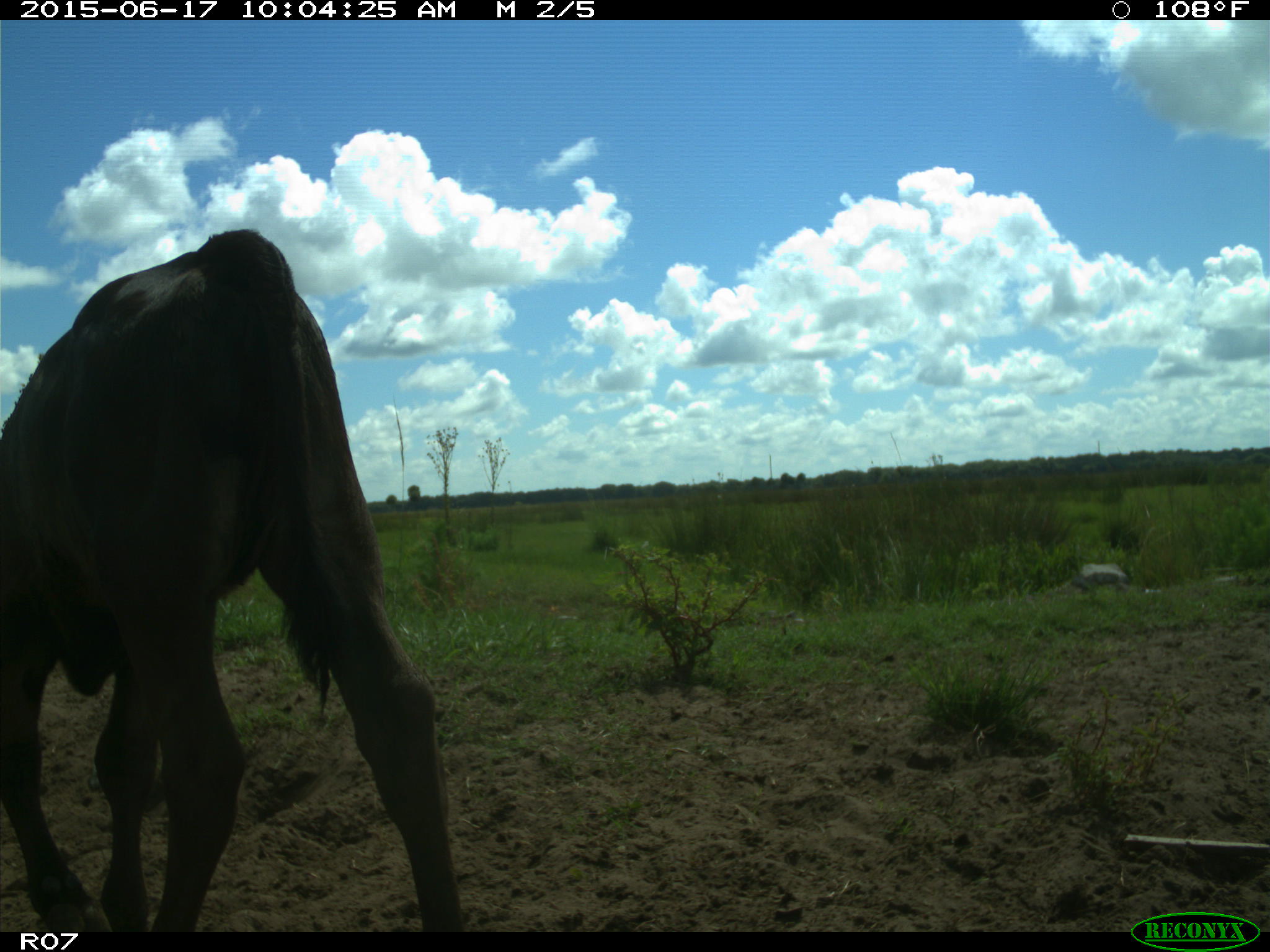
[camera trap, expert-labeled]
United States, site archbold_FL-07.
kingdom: Animalia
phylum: Chordata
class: Mammalia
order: Artiodactyla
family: Bovidae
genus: Bos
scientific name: Bos taurus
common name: domestic cow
Bos taurus (domestic cow).